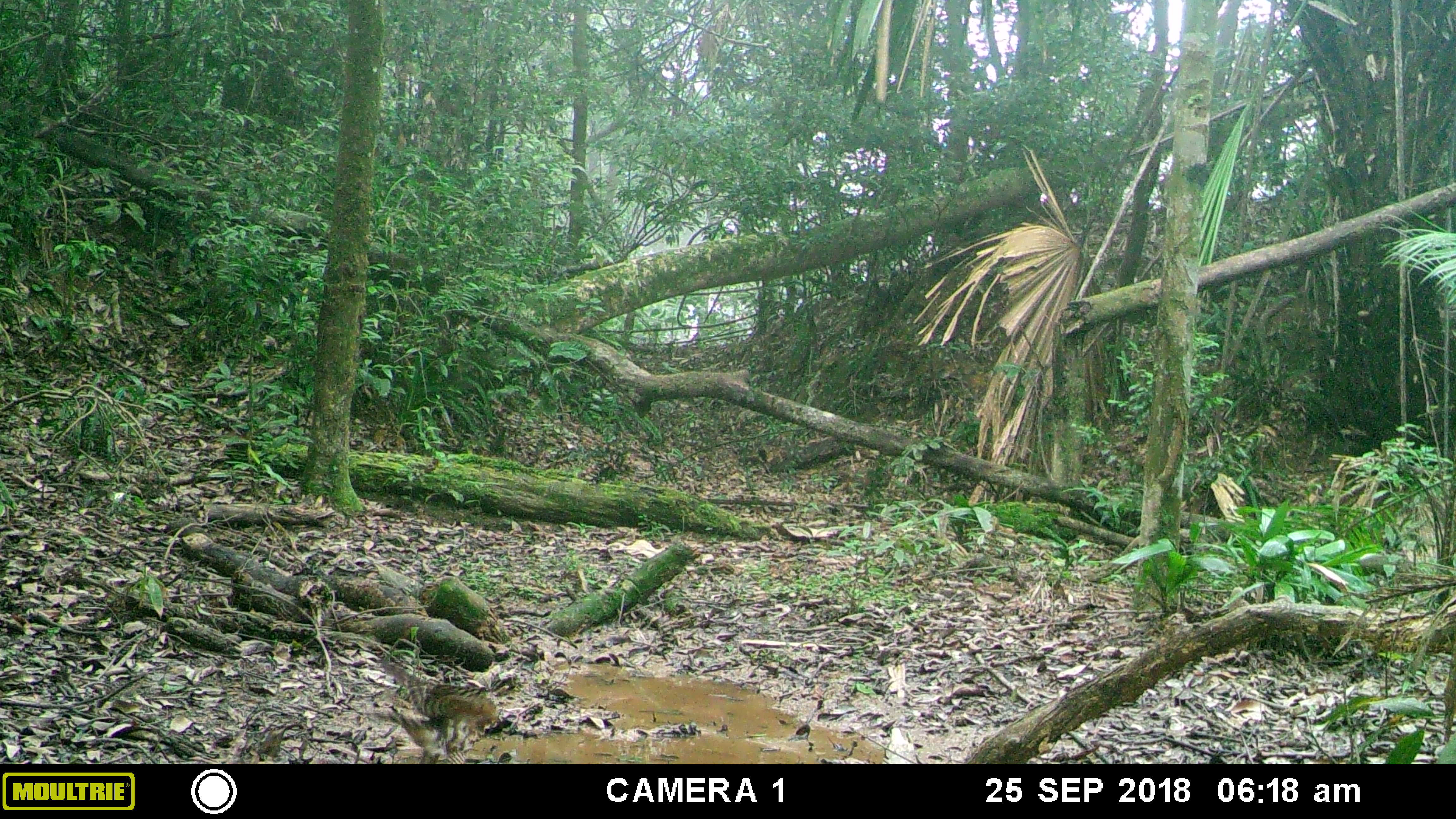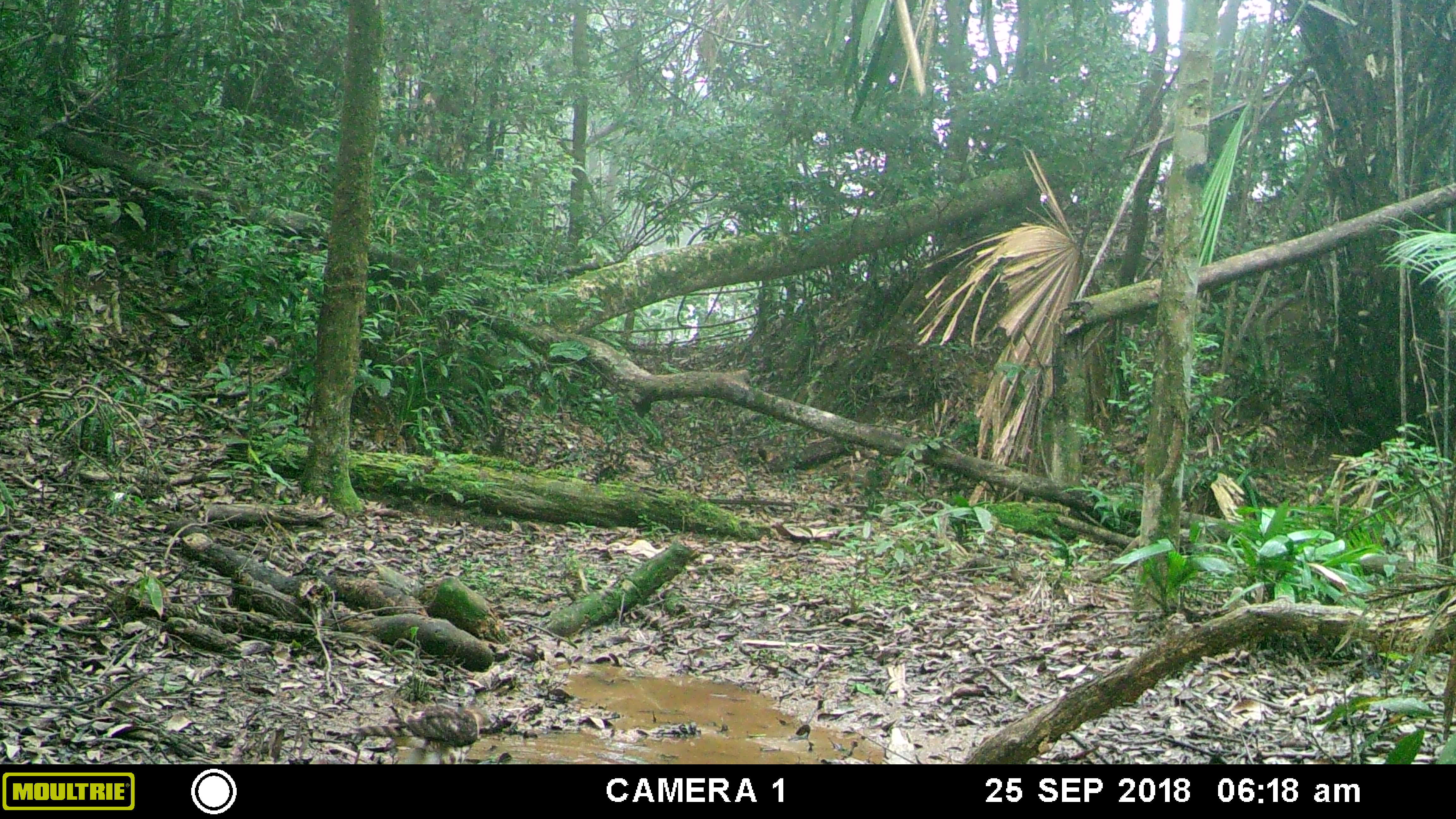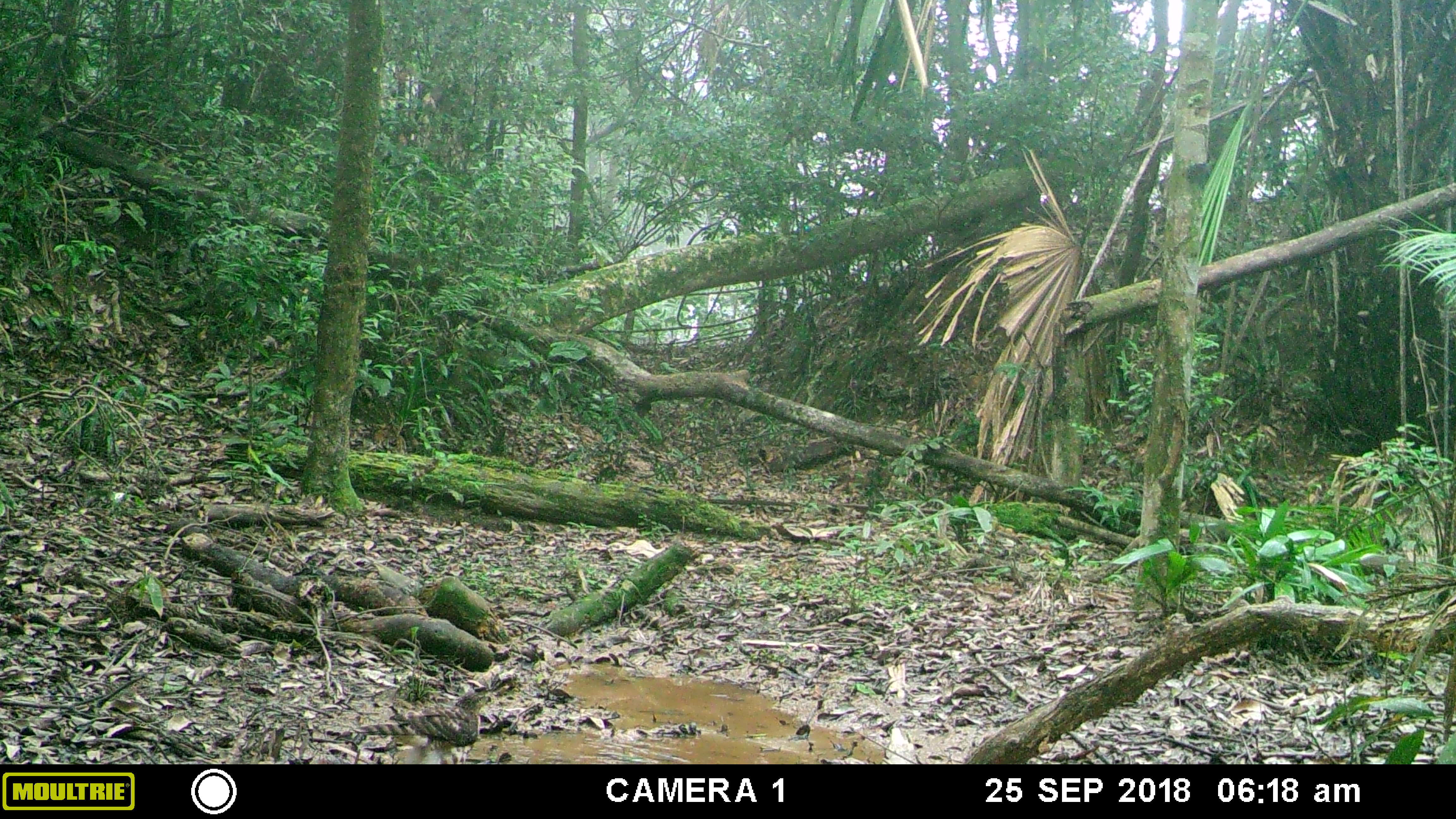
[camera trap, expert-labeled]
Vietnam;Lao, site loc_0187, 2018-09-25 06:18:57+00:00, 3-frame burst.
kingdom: Animalia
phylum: Chordata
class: Aves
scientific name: Aves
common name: bird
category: unidentified bird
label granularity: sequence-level